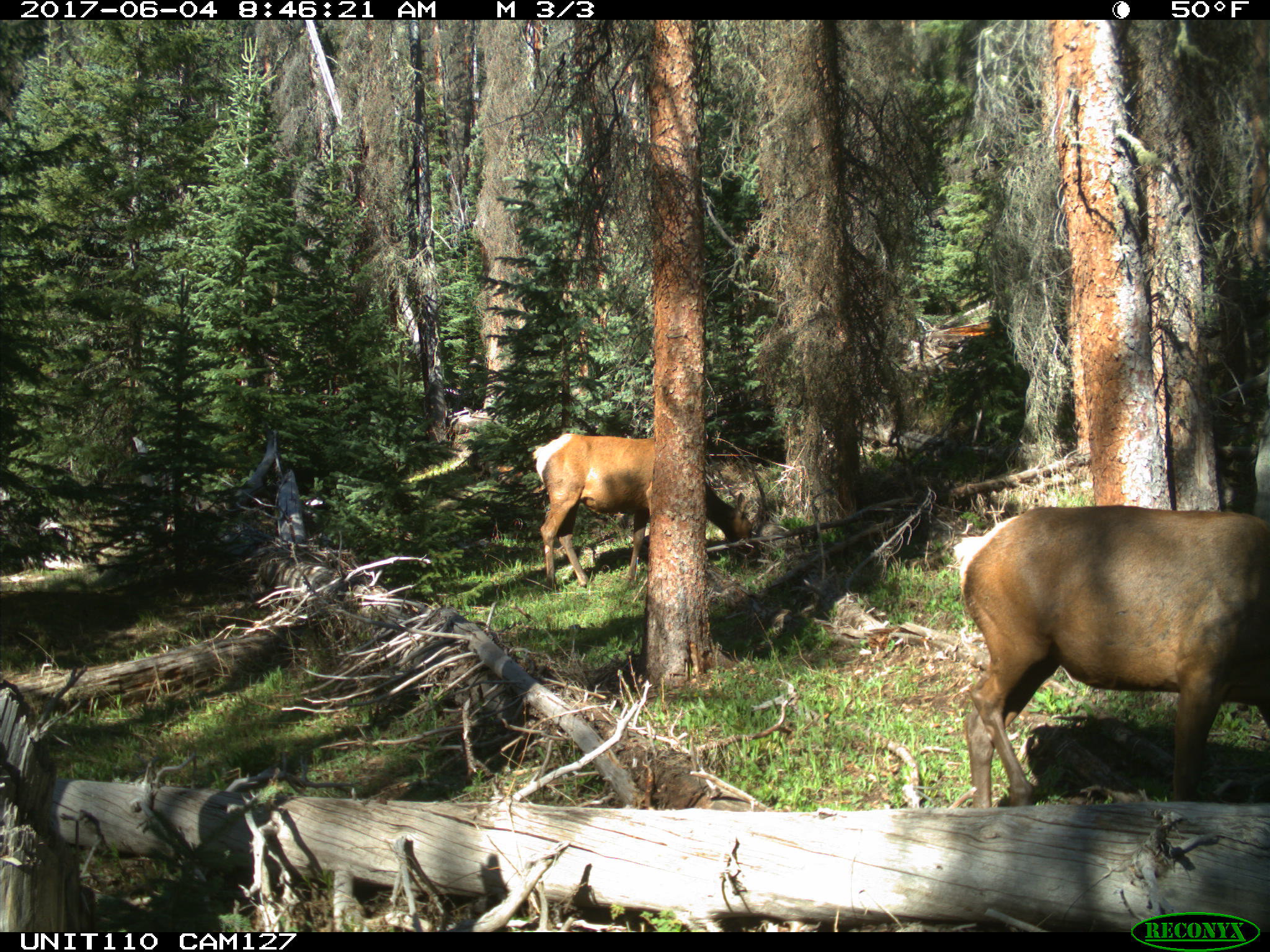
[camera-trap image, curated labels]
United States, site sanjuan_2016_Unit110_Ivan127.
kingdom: Animalia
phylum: Chordata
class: Mammalia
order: Artiodactyla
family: Cervidae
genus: Cervus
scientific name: Cervus elaphus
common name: red deer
Cervus elaphus (red deer).